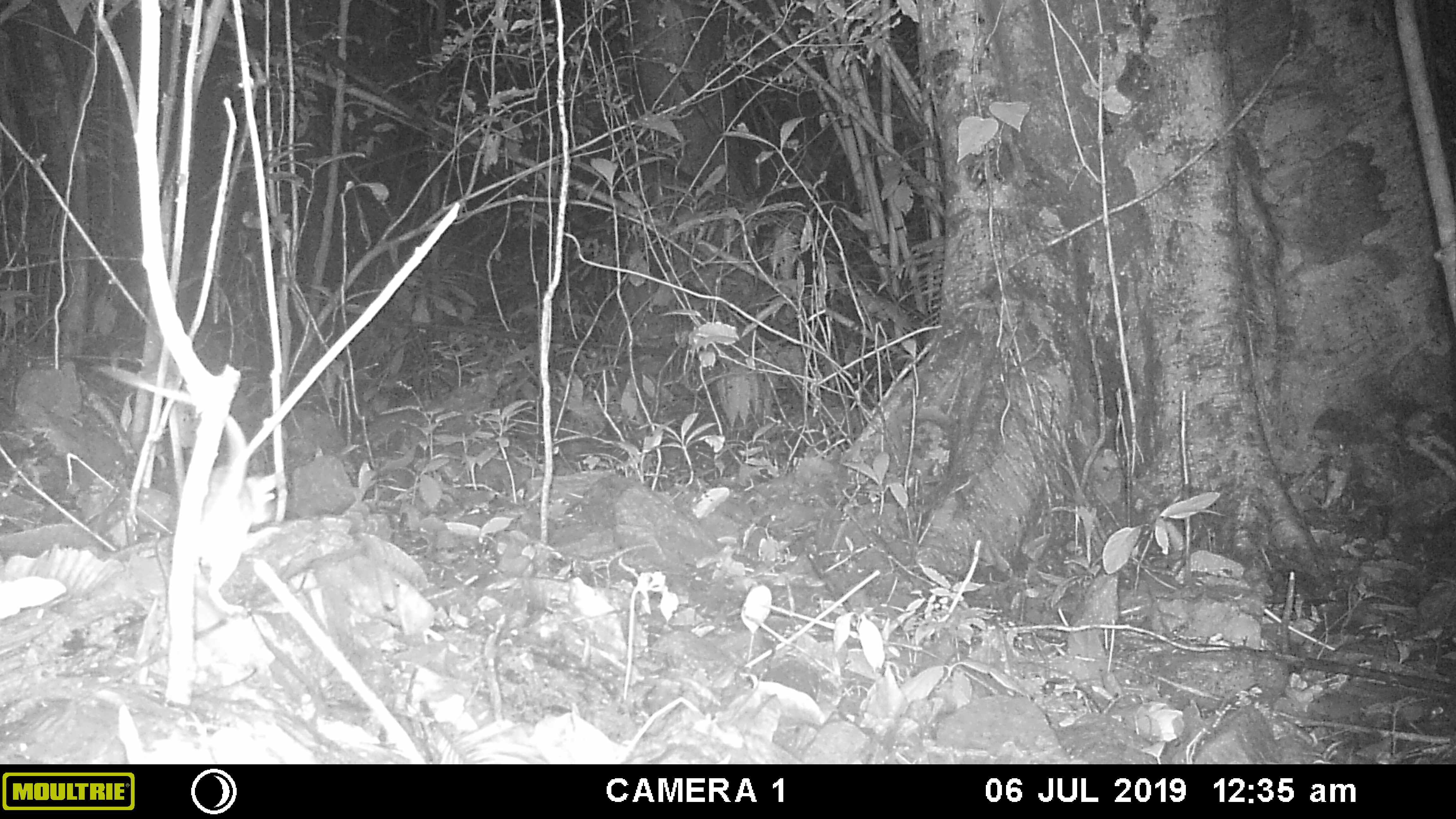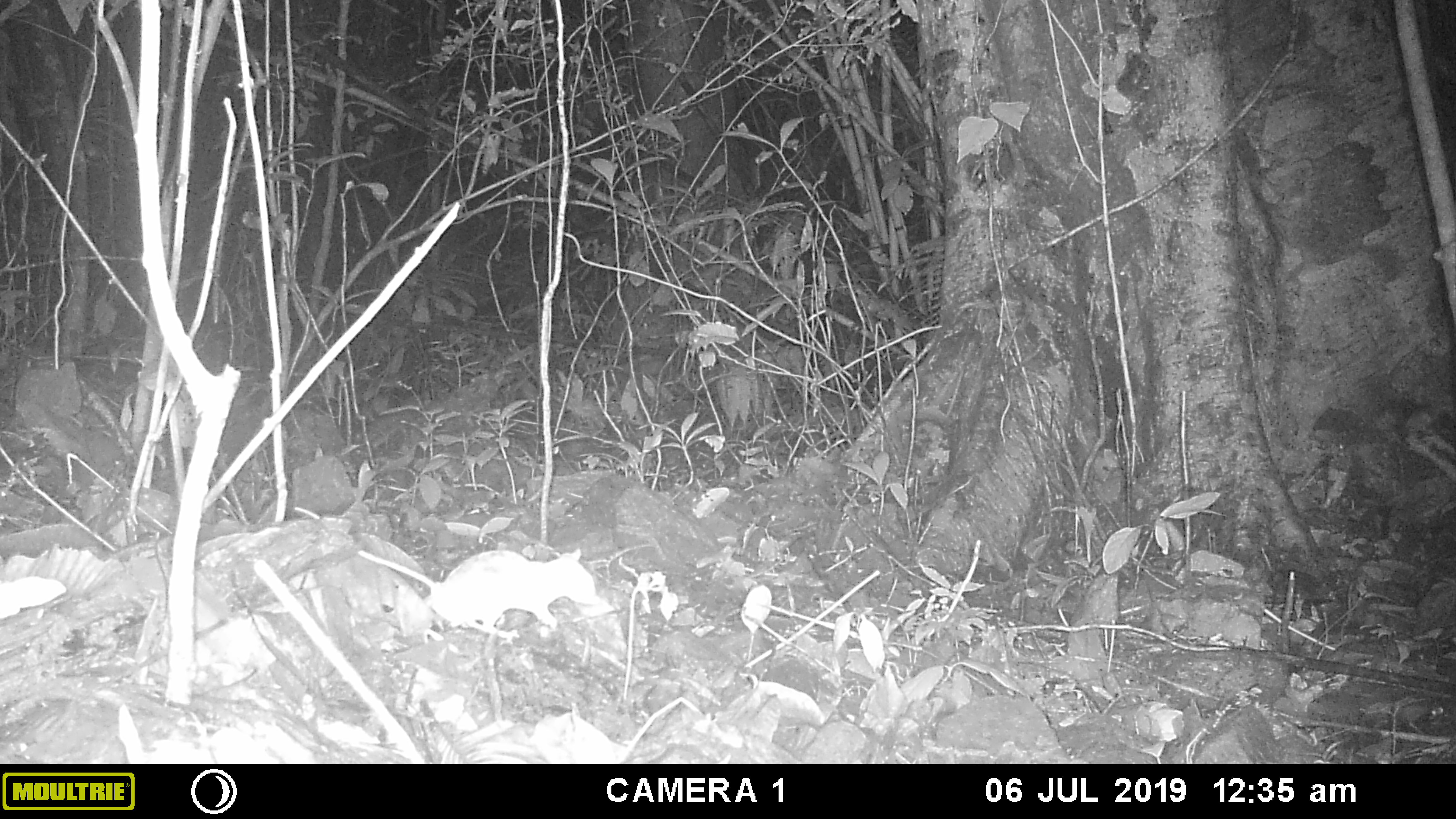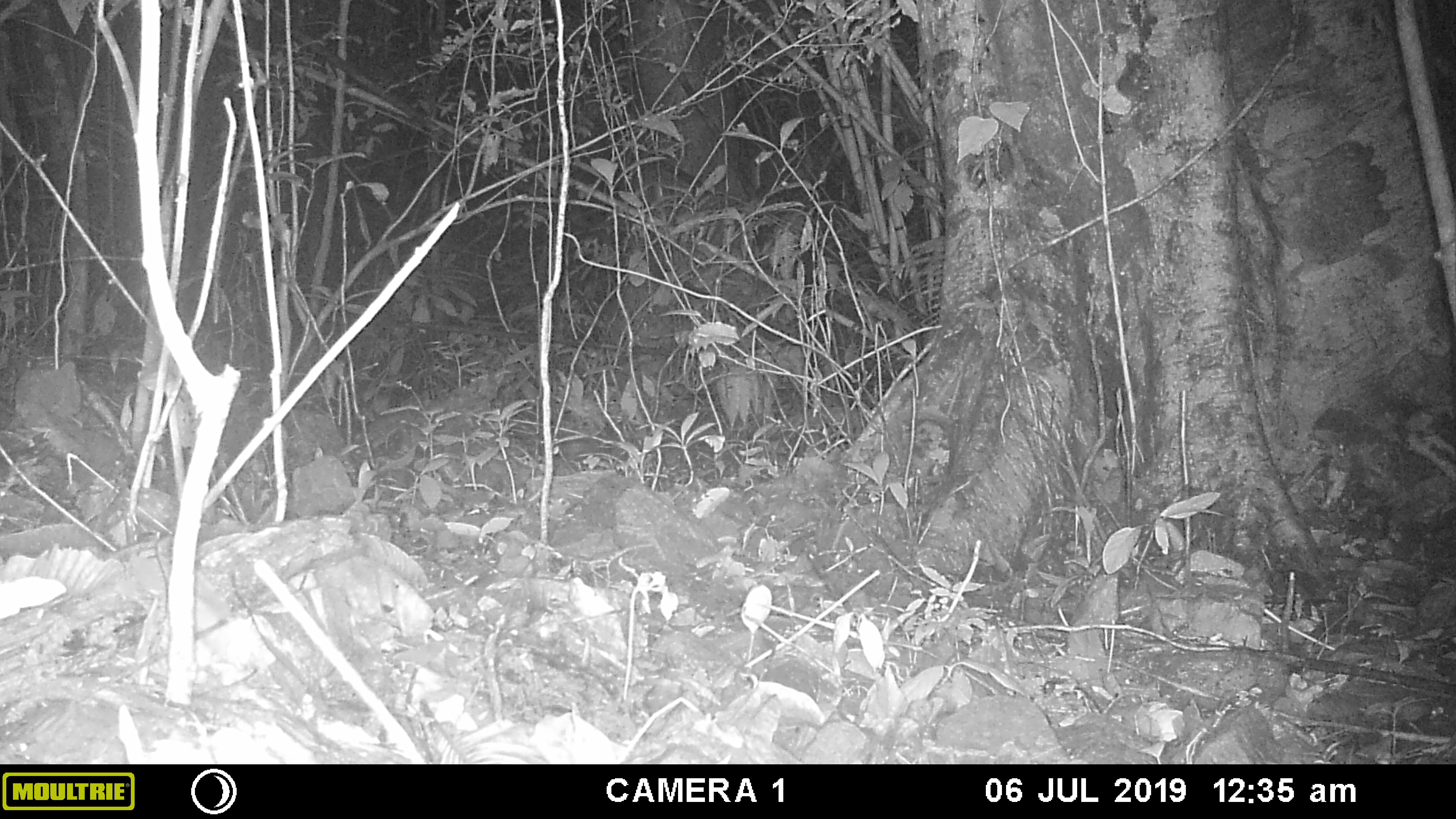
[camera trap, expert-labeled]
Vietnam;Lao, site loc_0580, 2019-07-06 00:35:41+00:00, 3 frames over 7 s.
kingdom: Animalia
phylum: Chordata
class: Mammalia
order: Rodentia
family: Muridae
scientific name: Muridae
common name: old-world mice and rats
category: unidentified murid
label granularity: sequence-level